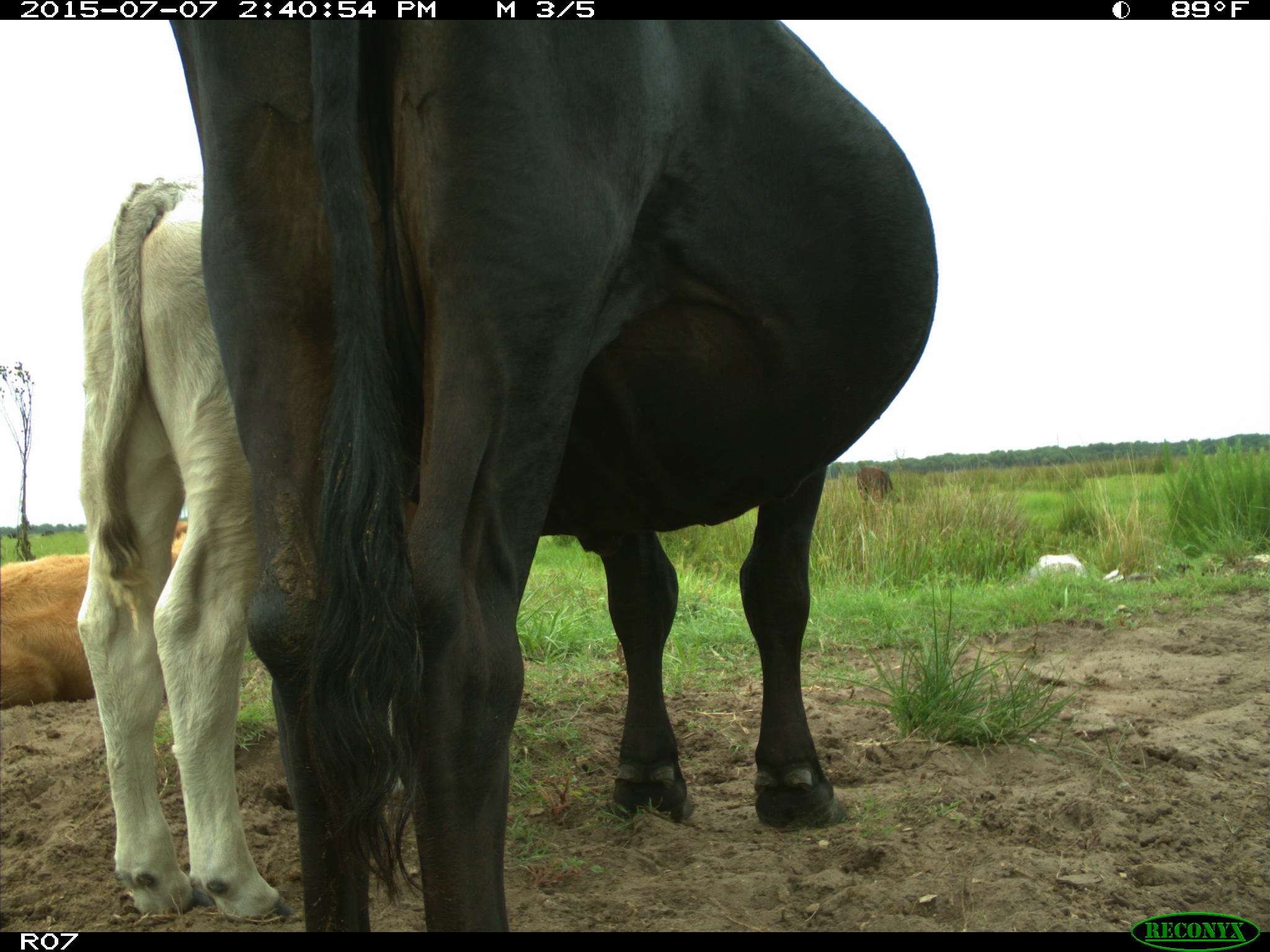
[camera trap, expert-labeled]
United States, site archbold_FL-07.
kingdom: Animalia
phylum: Chordata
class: Mammalia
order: Artiodactyla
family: Bovidae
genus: Bos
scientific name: Bos taurus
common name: domestic cow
Bos taurus (domestic cow).